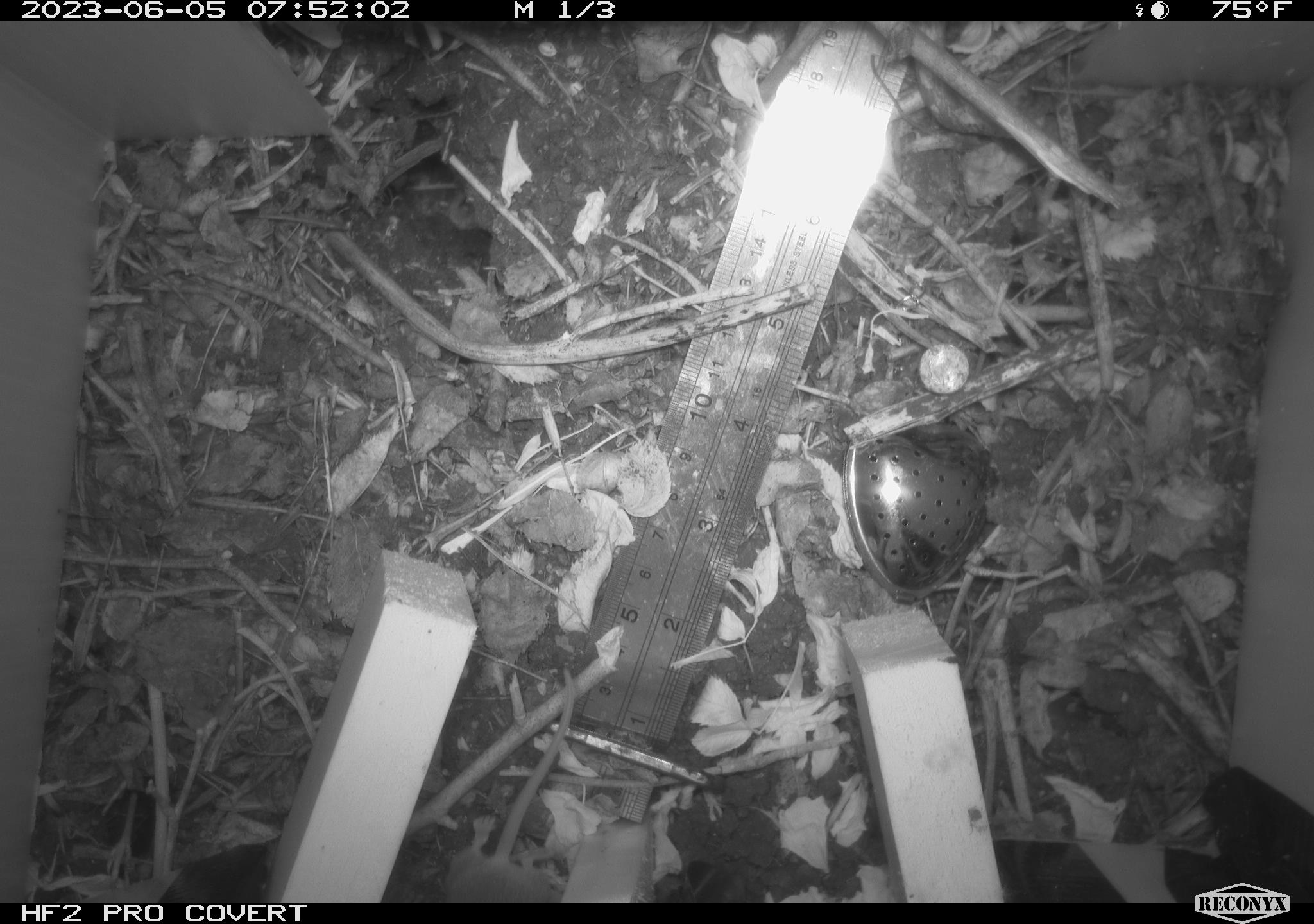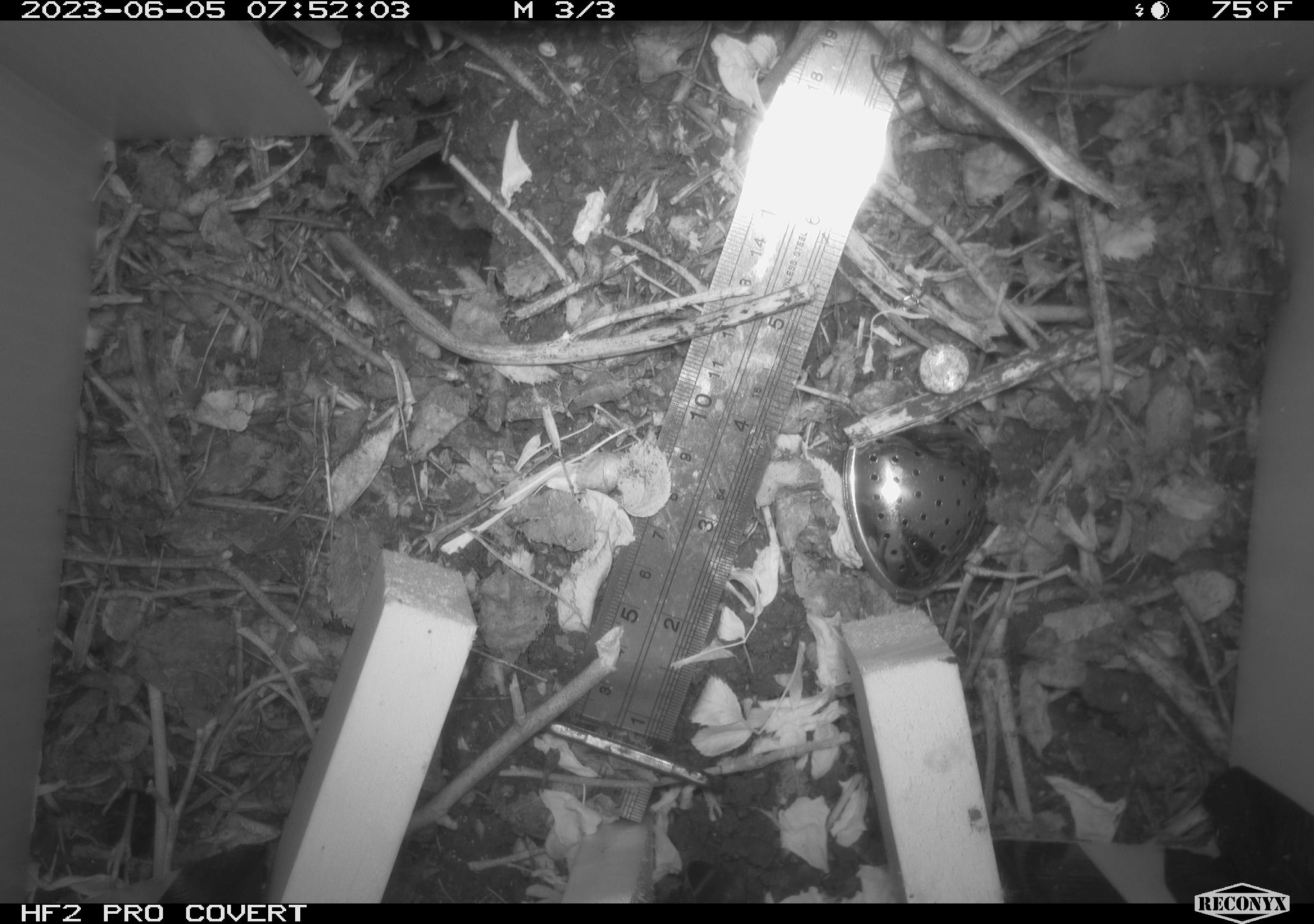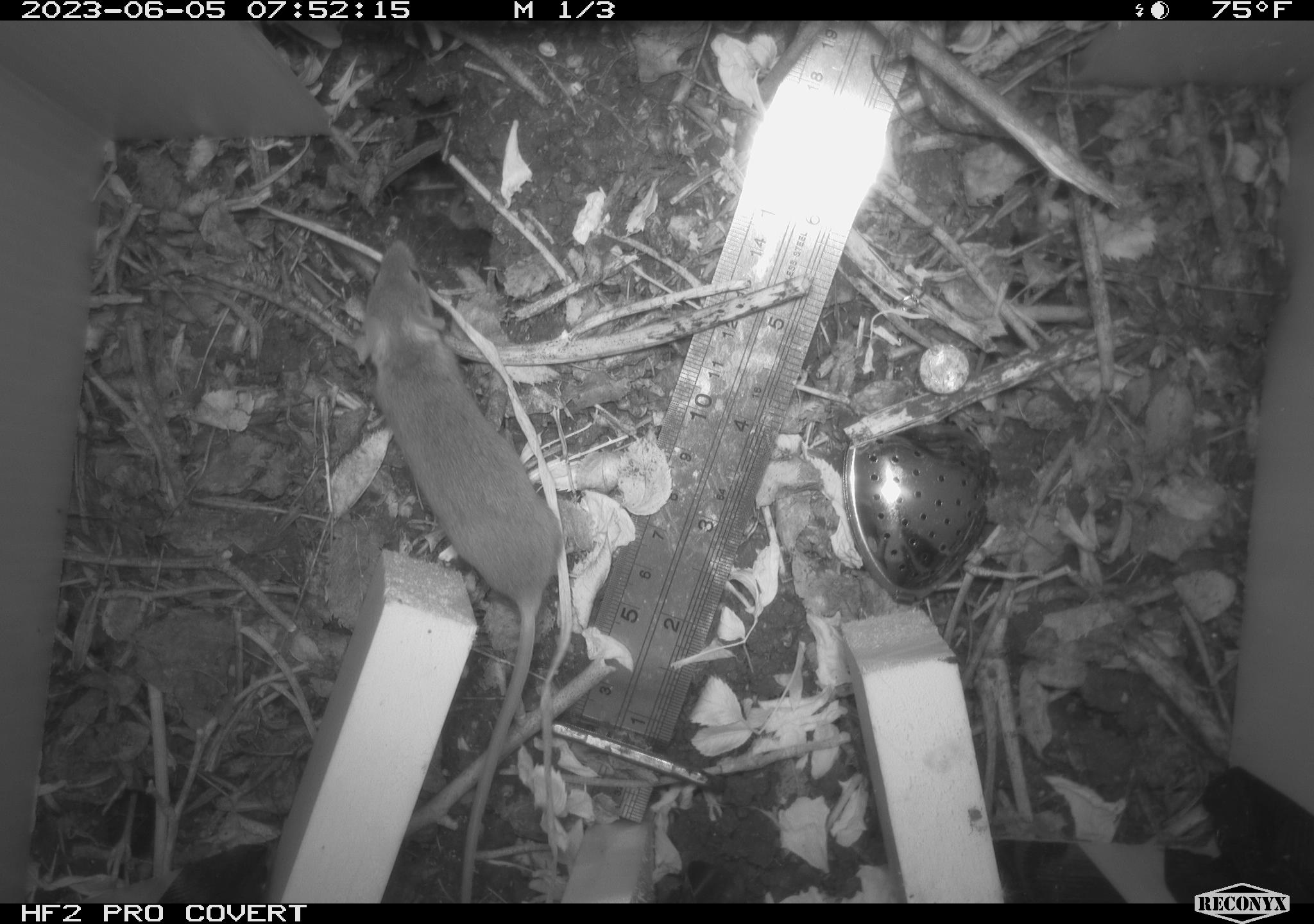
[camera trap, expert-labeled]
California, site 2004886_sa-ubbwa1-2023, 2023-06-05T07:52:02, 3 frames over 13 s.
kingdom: Animalia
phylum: Chordata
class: Mammalia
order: Rodentia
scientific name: Rodentia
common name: rodent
Rodent (Rodentia).